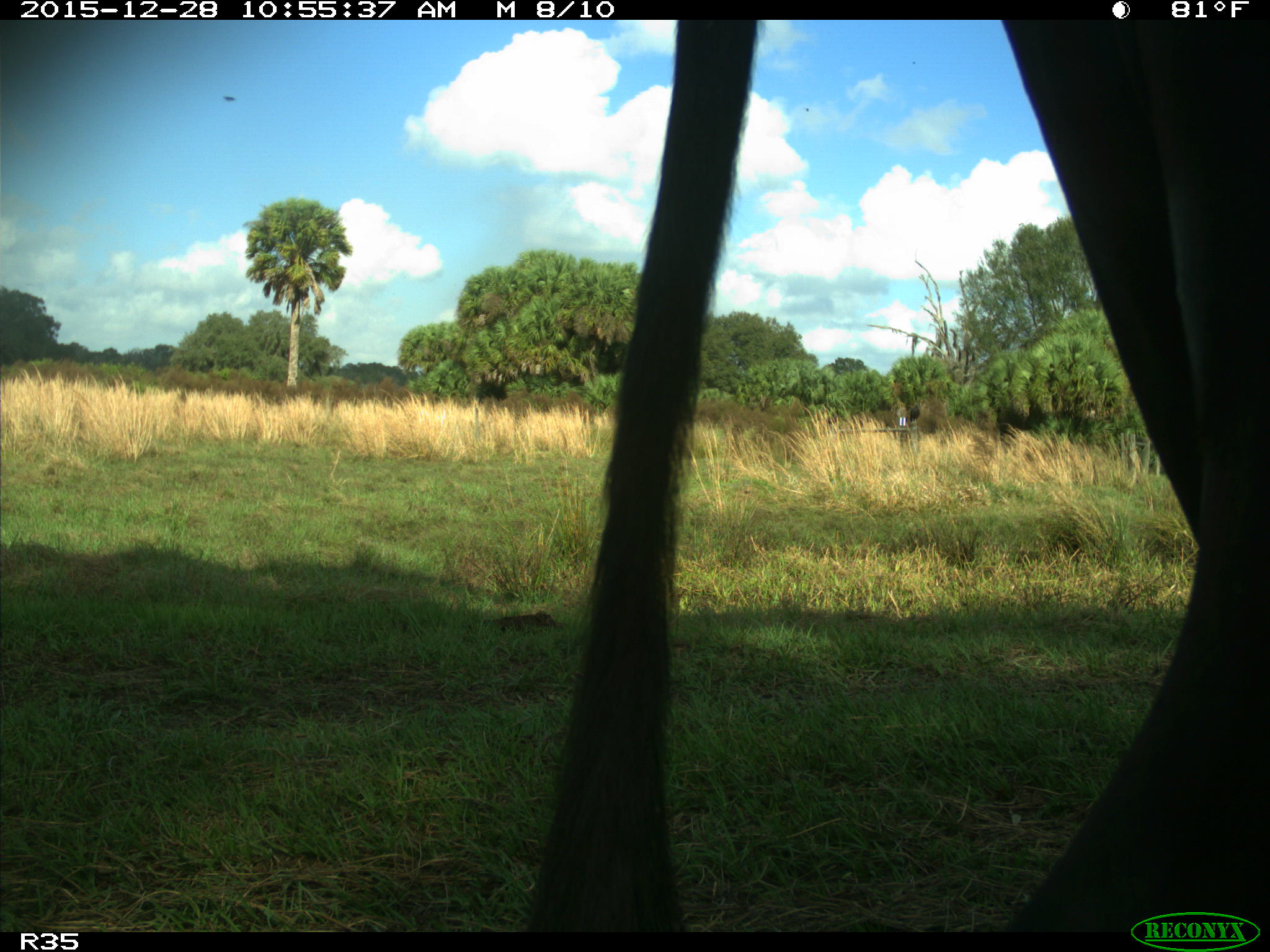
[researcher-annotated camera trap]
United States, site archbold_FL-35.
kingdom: Animalia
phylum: Chordata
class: Mammalia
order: Artiodactyla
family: Bovidae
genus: Bos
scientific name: Bos taurus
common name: domestic cow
Bos taurus (domestic cow).